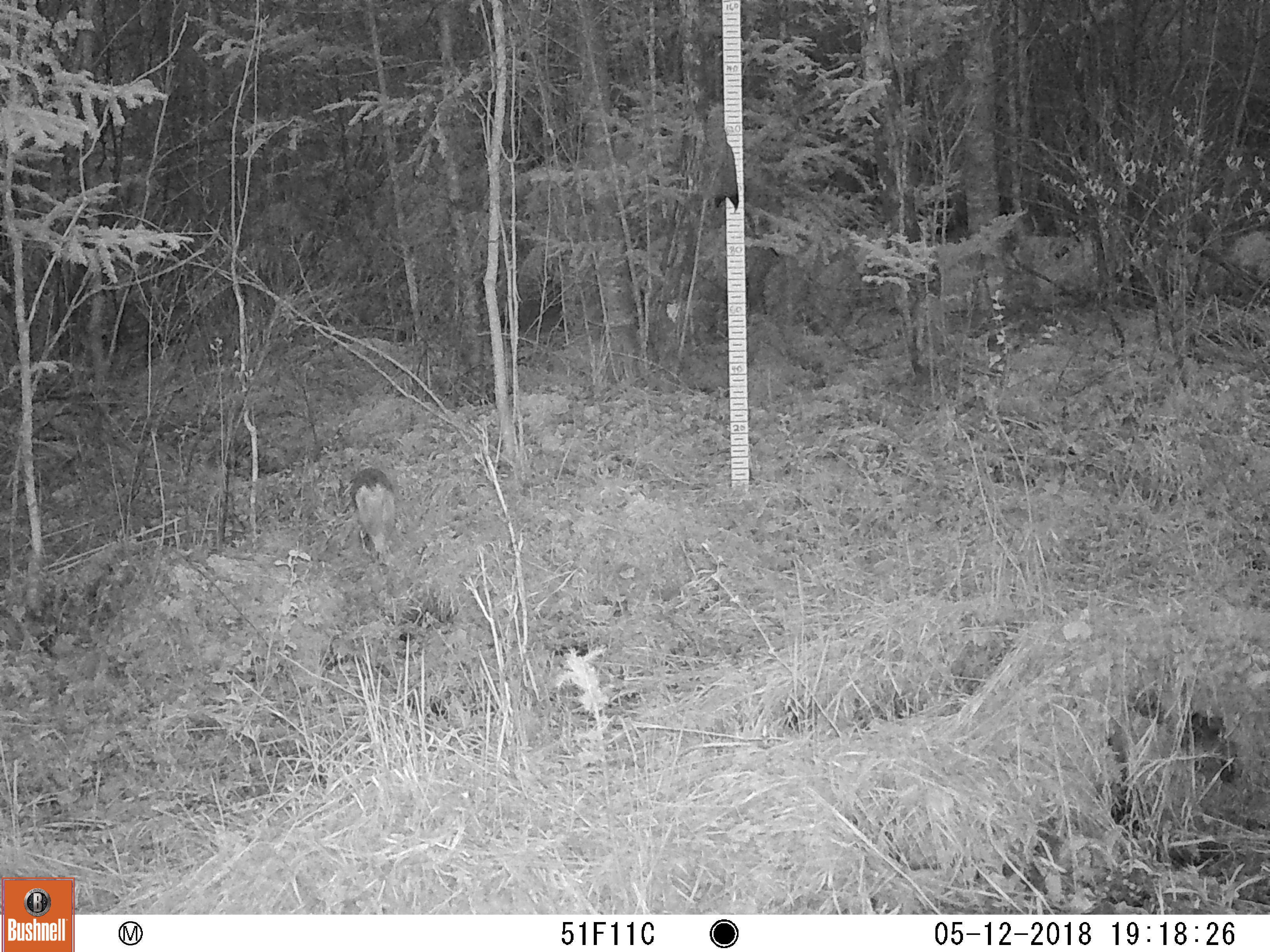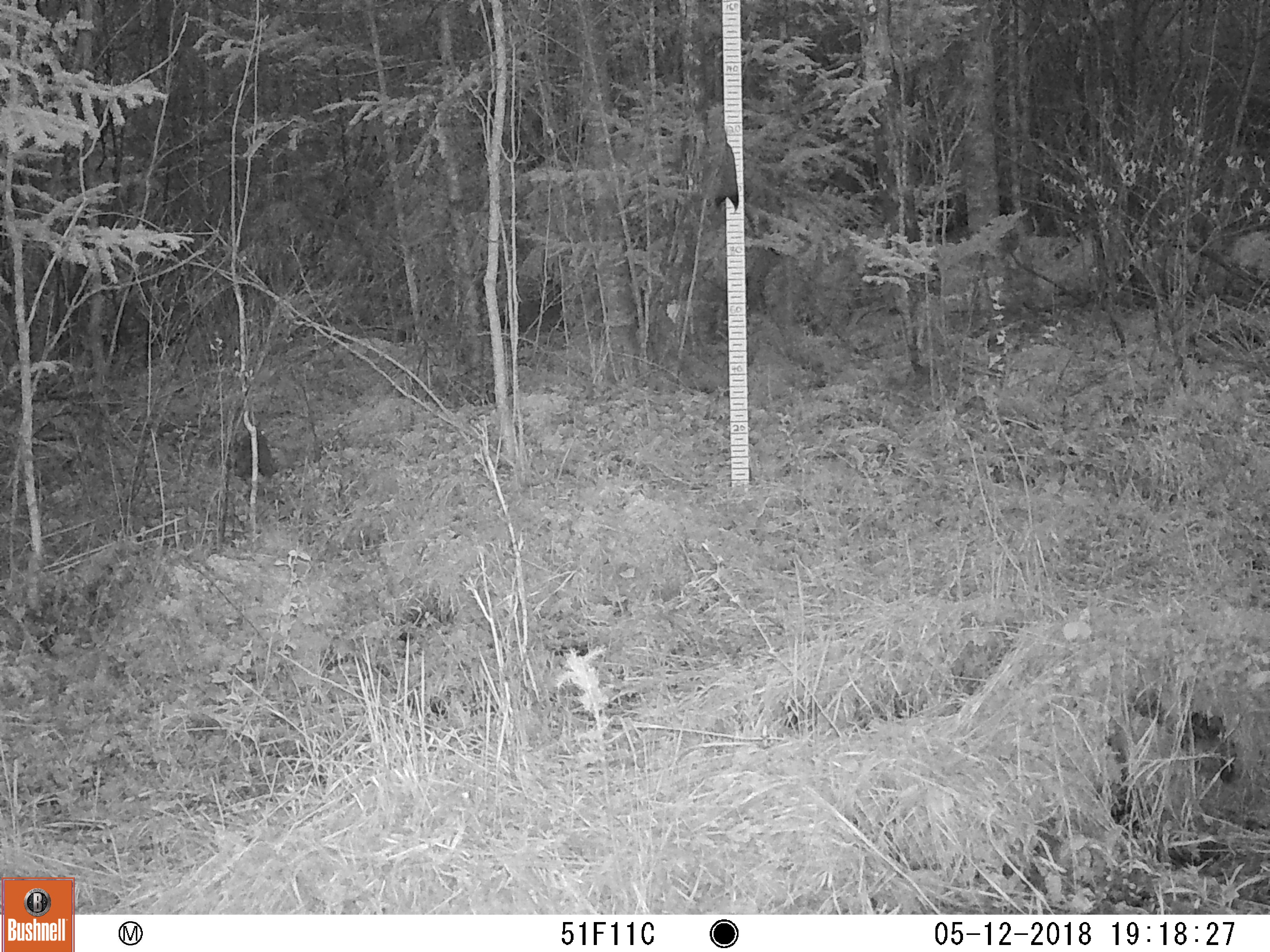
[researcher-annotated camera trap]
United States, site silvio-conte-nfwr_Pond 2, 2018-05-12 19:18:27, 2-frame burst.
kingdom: Animalia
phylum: Chordata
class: Mammalia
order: Lagomorpha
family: Leporidae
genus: Lepus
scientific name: Lepus americanus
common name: snowshoe hare